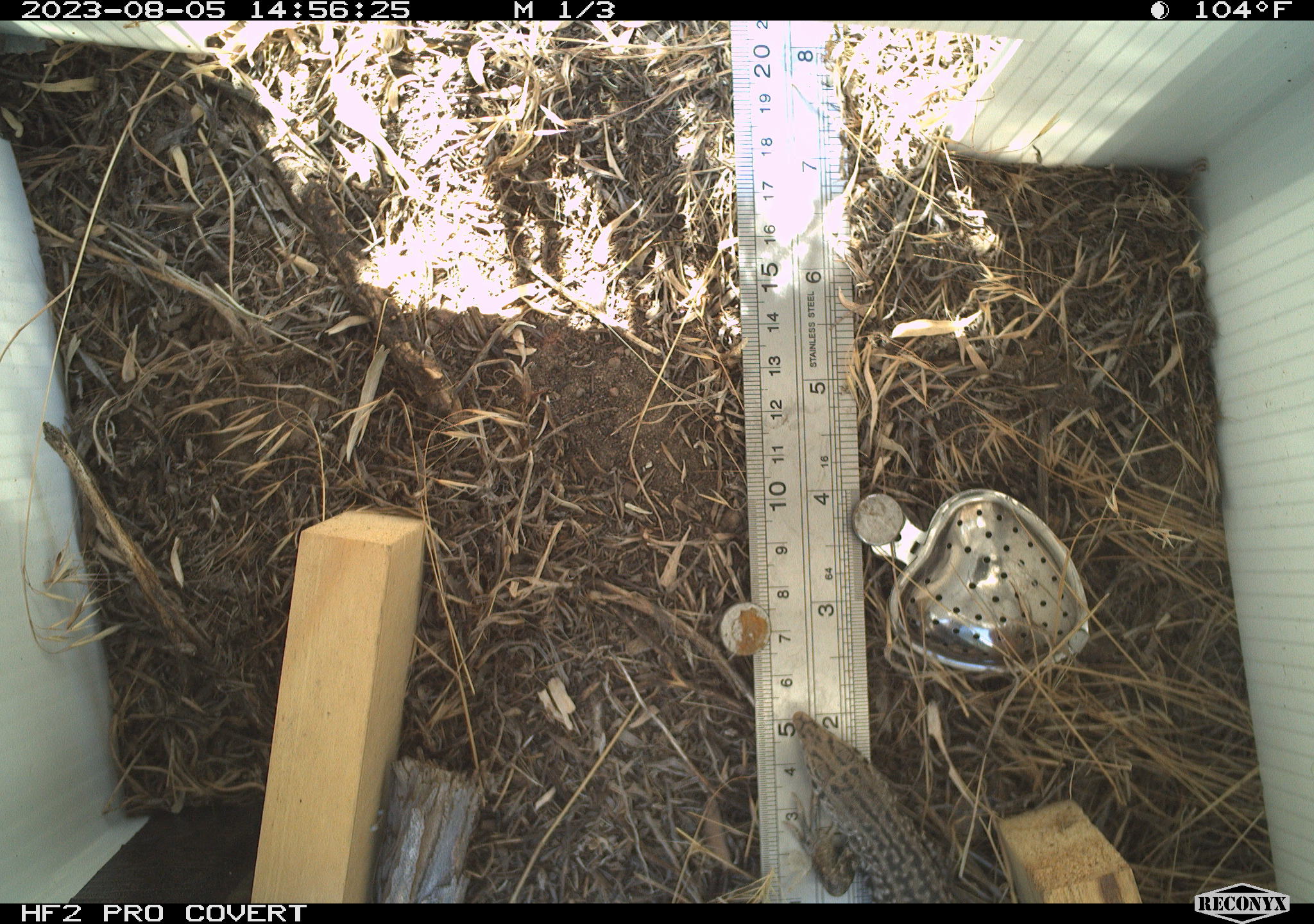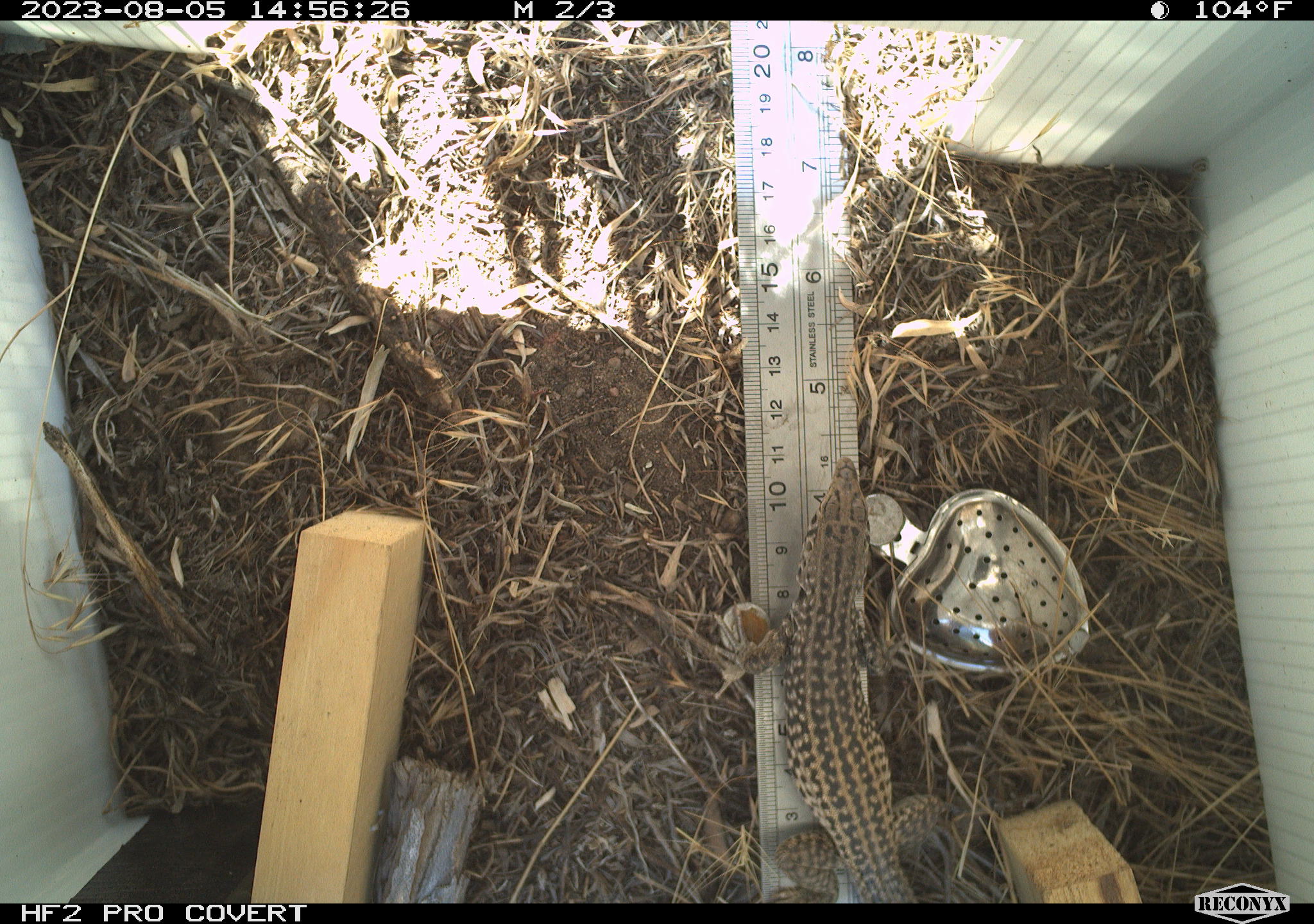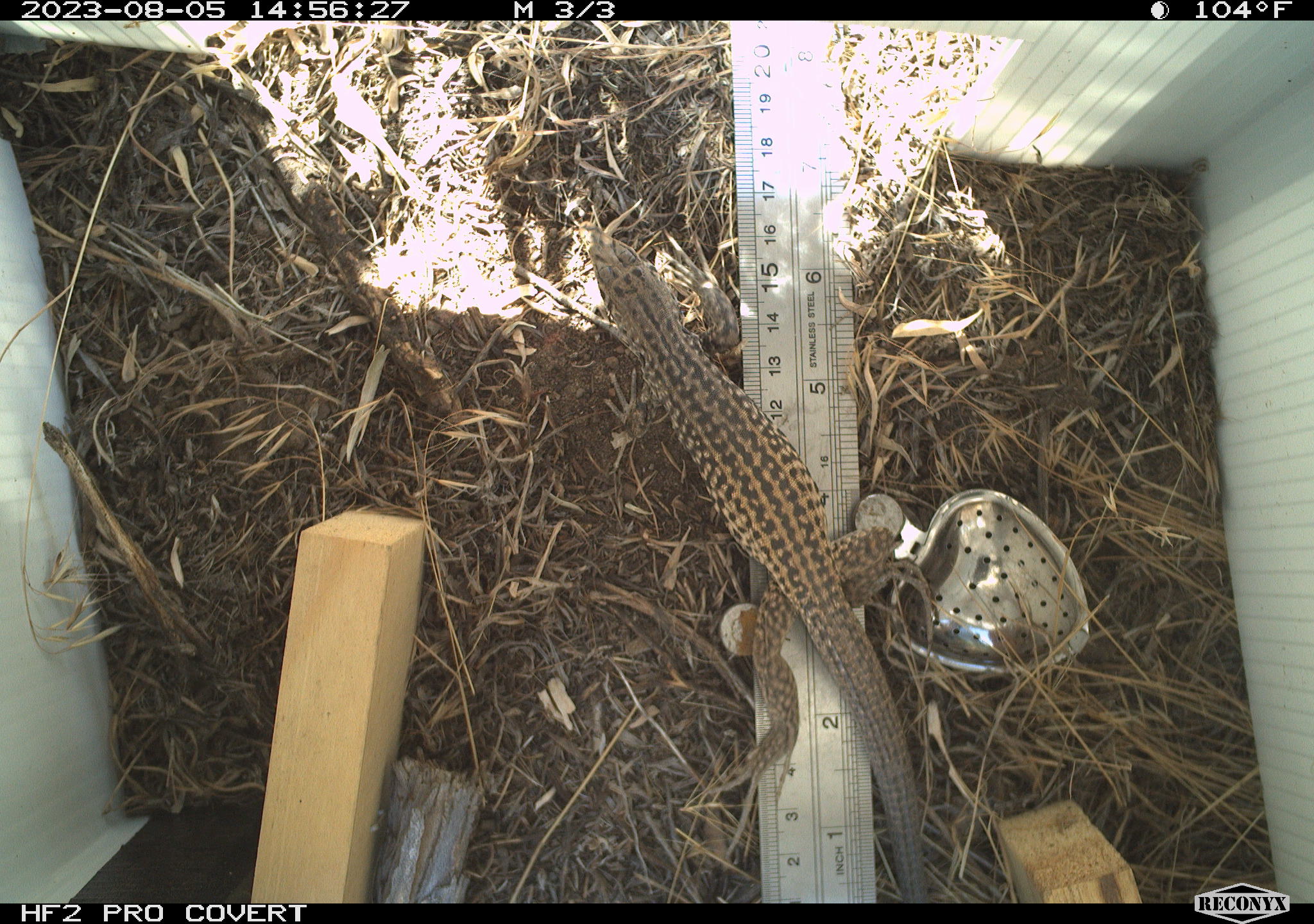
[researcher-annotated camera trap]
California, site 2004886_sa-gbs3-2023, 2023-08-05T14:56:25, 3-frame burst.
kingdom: Animalia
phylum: Chordata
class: Reptilia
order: Squamata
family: Teiidae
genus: Aspidoscelis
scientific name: Aspidoscelis tigris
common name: western whiptail